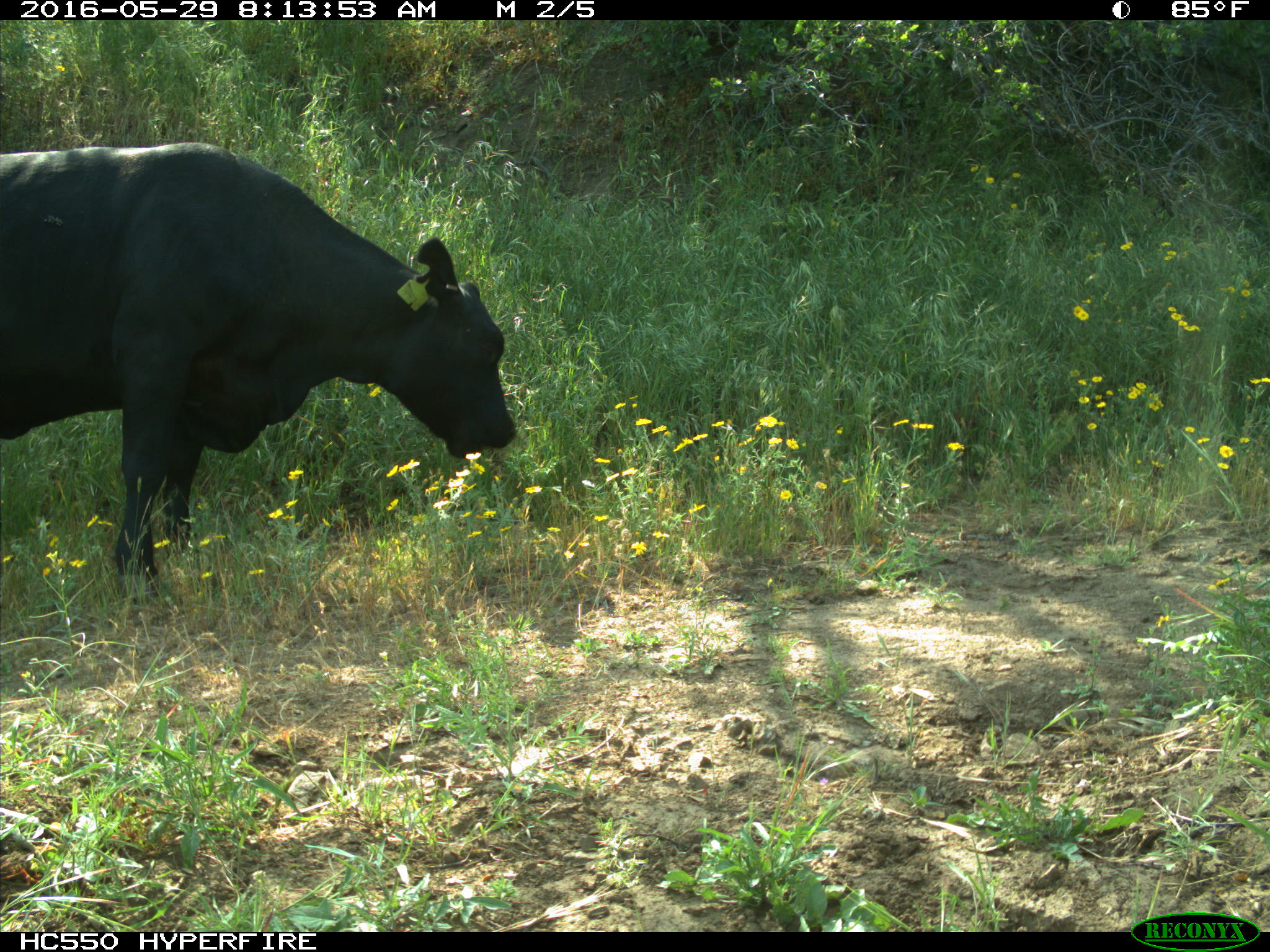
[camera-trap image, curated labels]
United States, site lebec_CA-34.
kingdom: Animalia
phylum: Chordata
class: Mammalia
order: Artiodactyla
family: Bovidae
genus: Bos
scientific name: Bos taurus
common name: domestic cow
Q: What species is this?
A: Bos taurus (domestic cow).